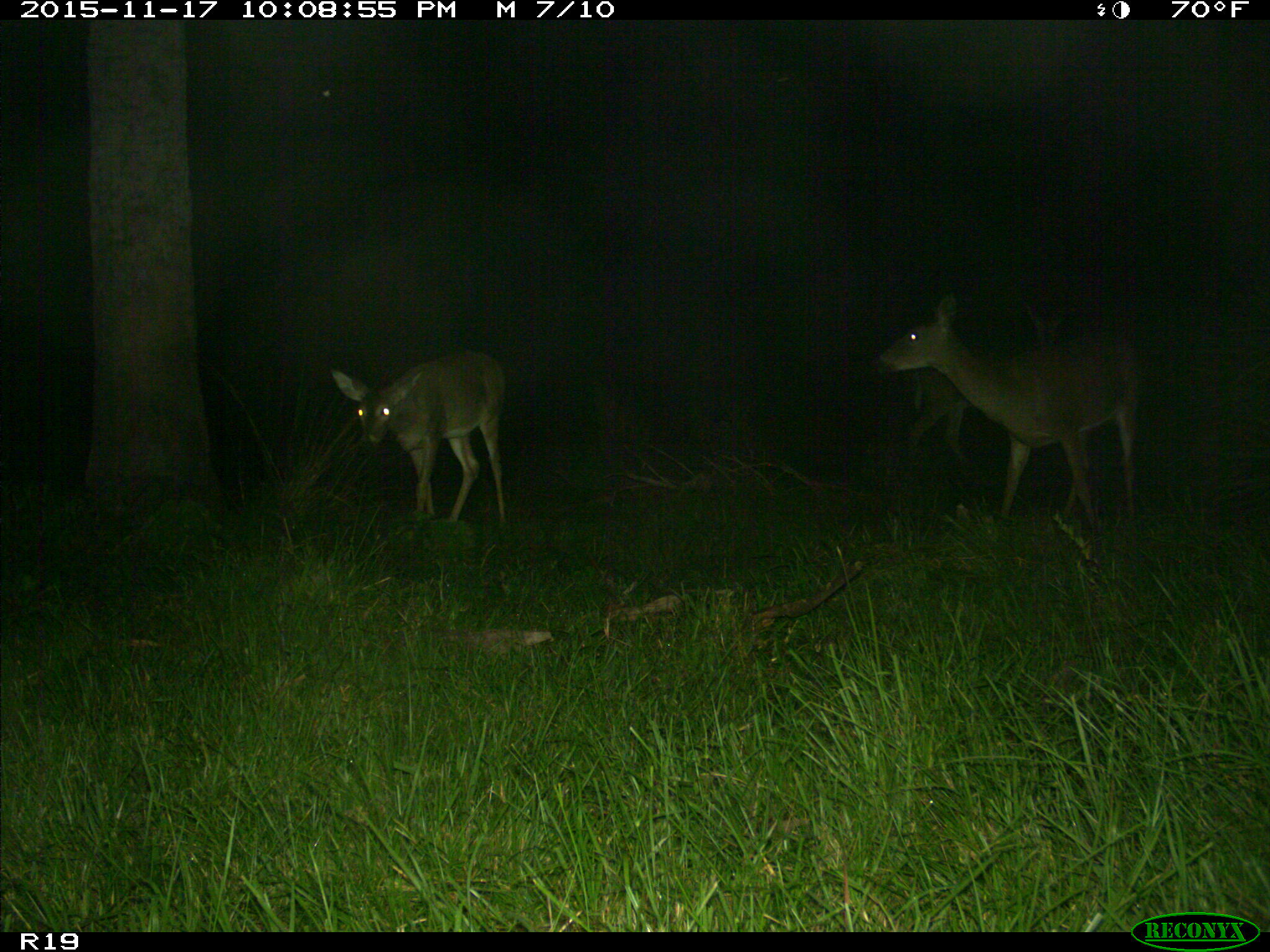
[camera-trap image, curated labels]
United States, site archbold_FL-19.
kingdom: Animalia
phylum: Chordata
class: Mammalia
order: Artiodactyla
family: Cervidae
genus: Odocoileus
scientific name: Odocoileus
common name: deer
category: unidentified deer